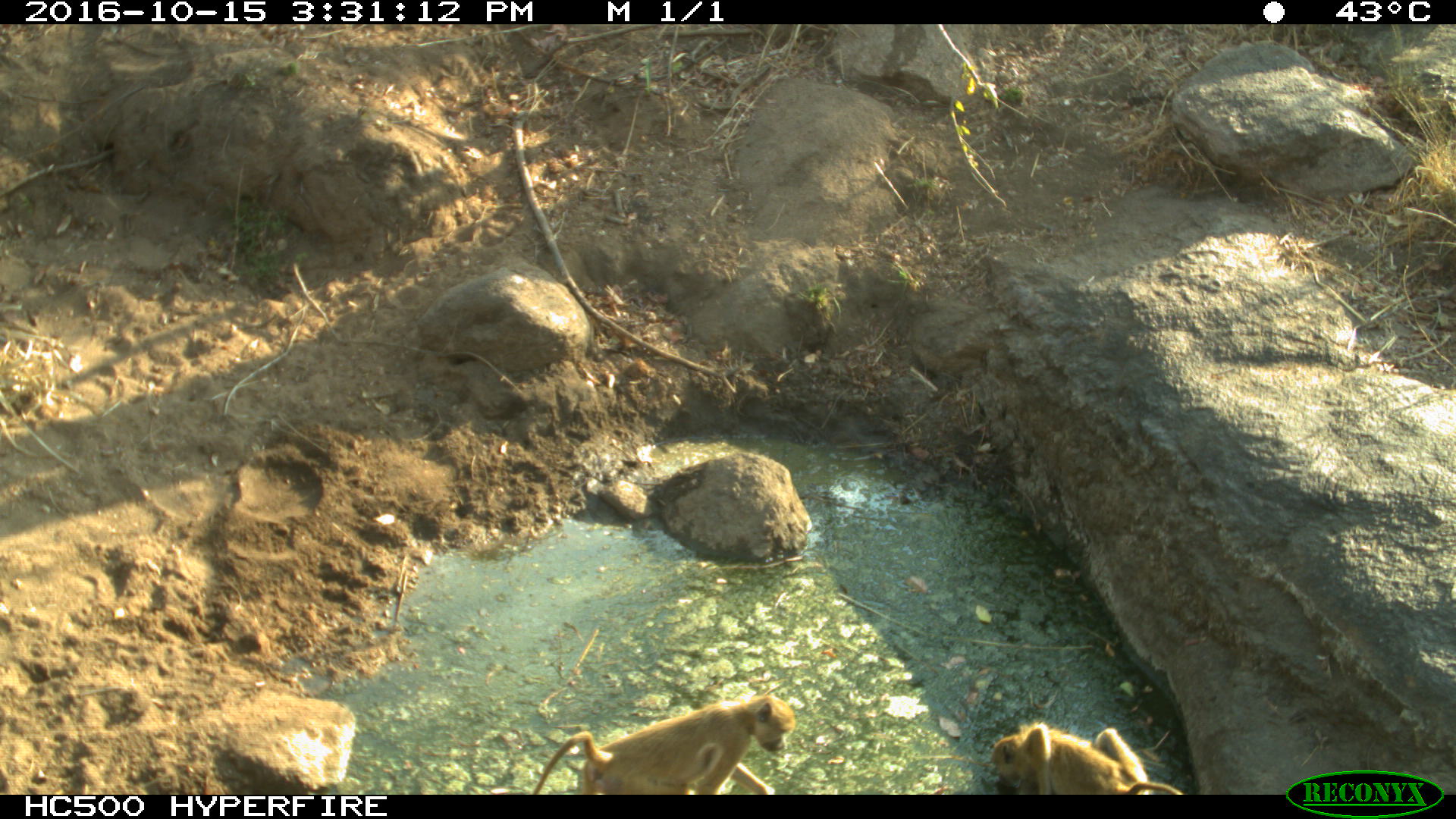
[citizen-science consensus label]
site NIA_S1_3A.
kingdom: Animalia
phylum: Chordata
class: Mammalia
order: Primates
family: Cercopithecidae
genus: Papio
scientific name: Papio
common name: baboon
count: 2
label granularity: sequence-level